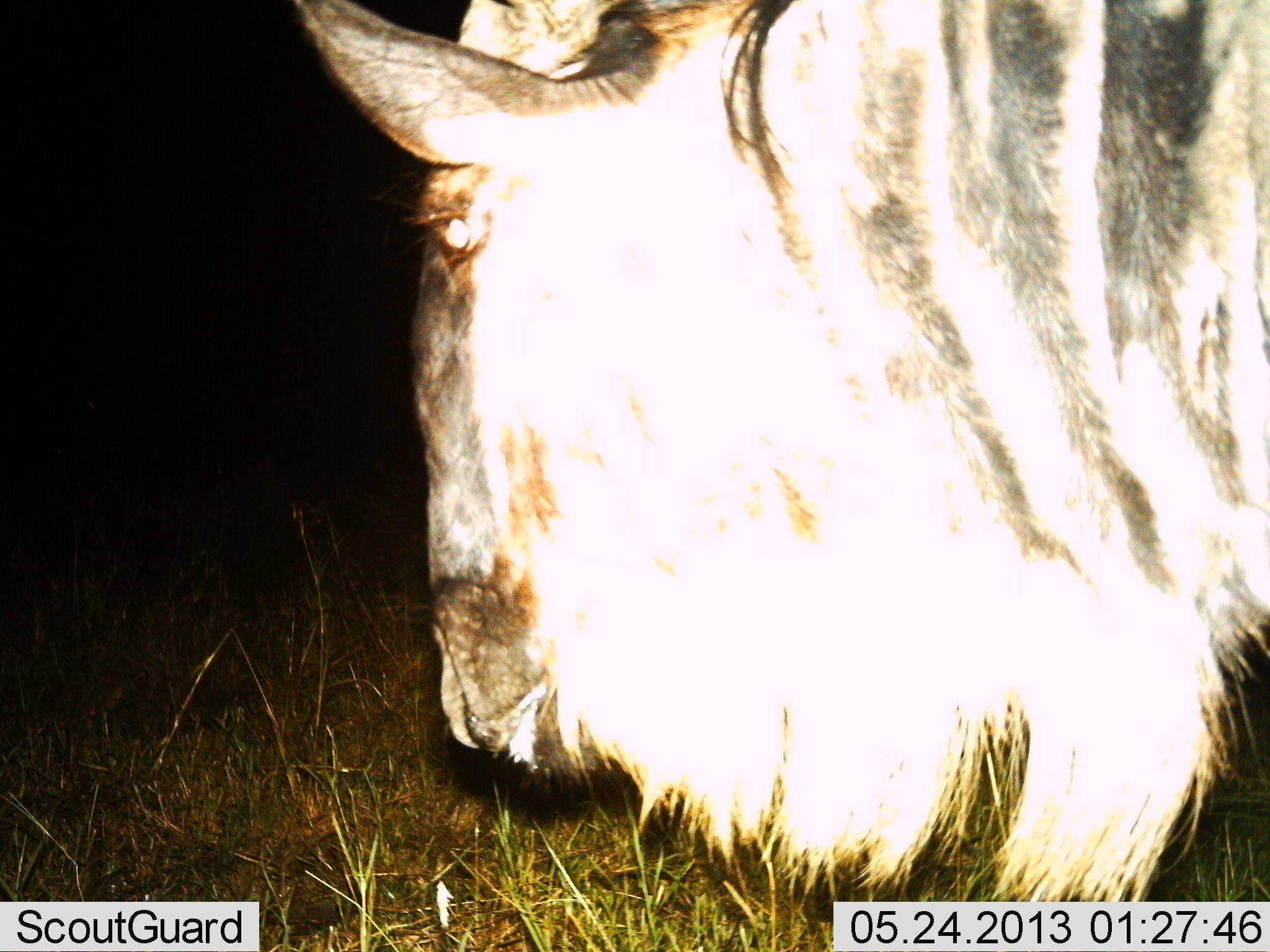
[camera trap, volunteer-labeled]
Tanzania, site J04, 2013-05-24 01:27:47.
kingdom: Animalia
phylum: Chordata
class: Mammalia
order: Artiodactyla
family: Bovidae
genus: Connochaetes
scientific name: Connochaetes taurinus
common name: blue wildebeest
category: wildebeest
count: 1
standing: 87%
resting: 0%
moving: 17%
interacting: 0%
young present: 0%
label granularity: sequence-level